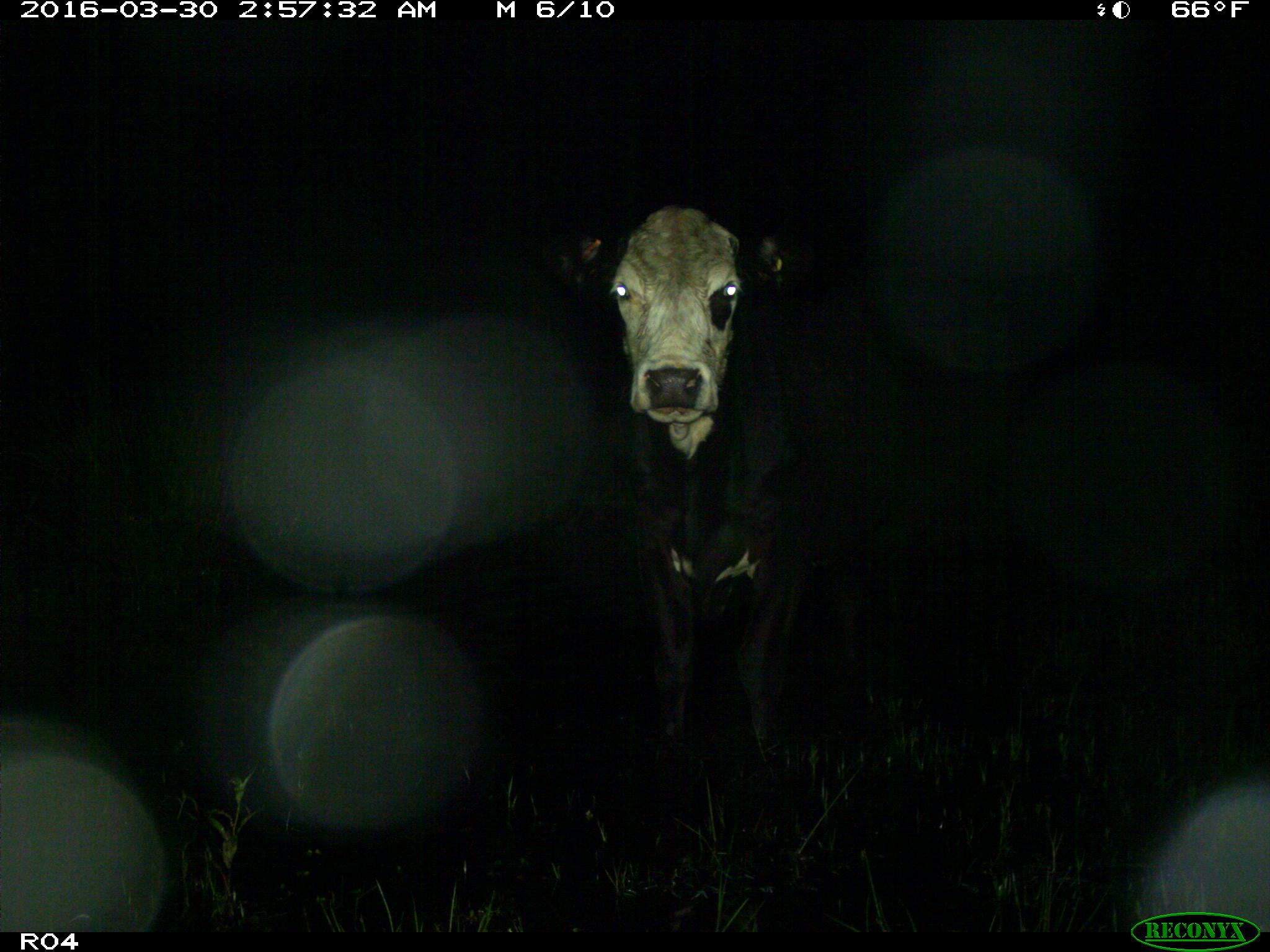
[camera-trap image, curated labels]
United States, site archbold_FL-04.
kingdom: Animalia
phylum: Chordata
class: Mammalia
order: Artiodactyla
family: Bovidae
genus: Bos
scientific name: Bos taurus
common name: domestic cow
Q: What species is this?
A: Bos taurus (domestic cow).